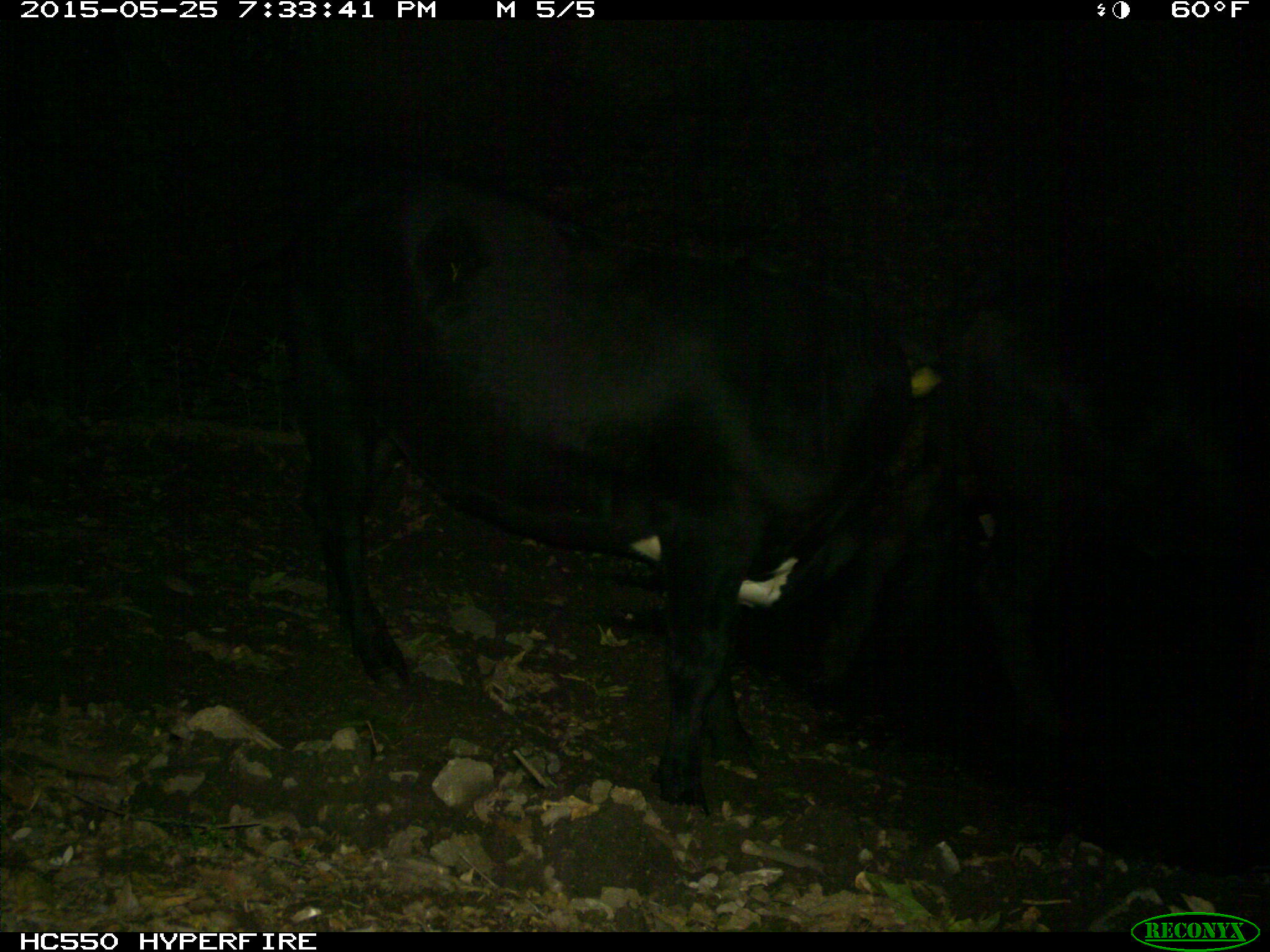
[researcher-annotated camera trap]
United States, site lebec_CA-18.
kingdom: Animalia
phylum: Chordata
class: Mammalia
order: Artiodactyla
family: Bovidae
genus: Bos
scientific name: Bos taurus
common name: domestic cow